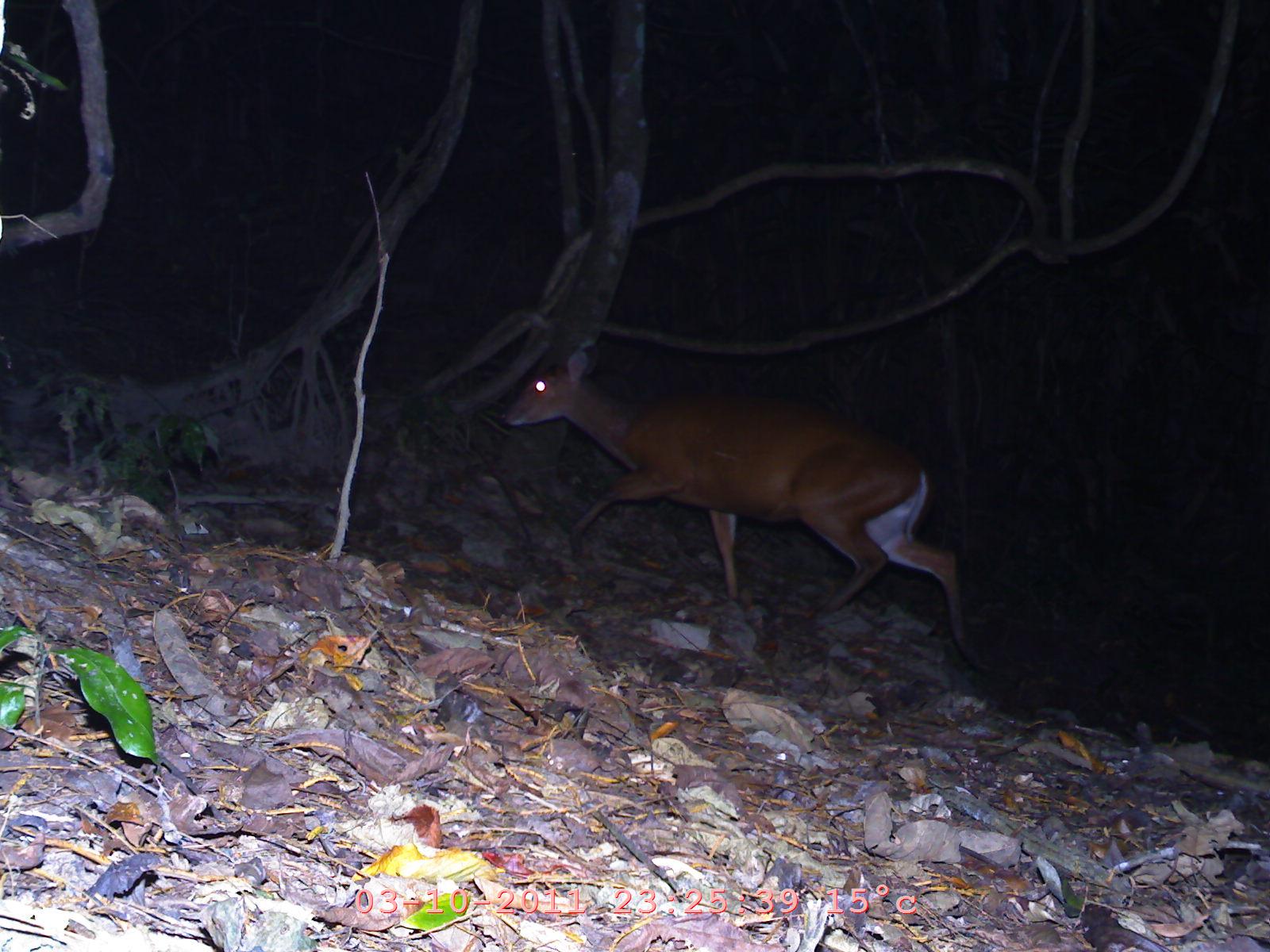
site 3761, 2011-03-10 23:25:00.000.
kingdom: Animalia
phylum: Chordata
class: Mammalia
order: Artiodactyla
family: Cervidae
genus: Muntiacus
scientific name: Muntiacus muntjak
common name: southern red muntjac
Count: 1.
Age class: adult.